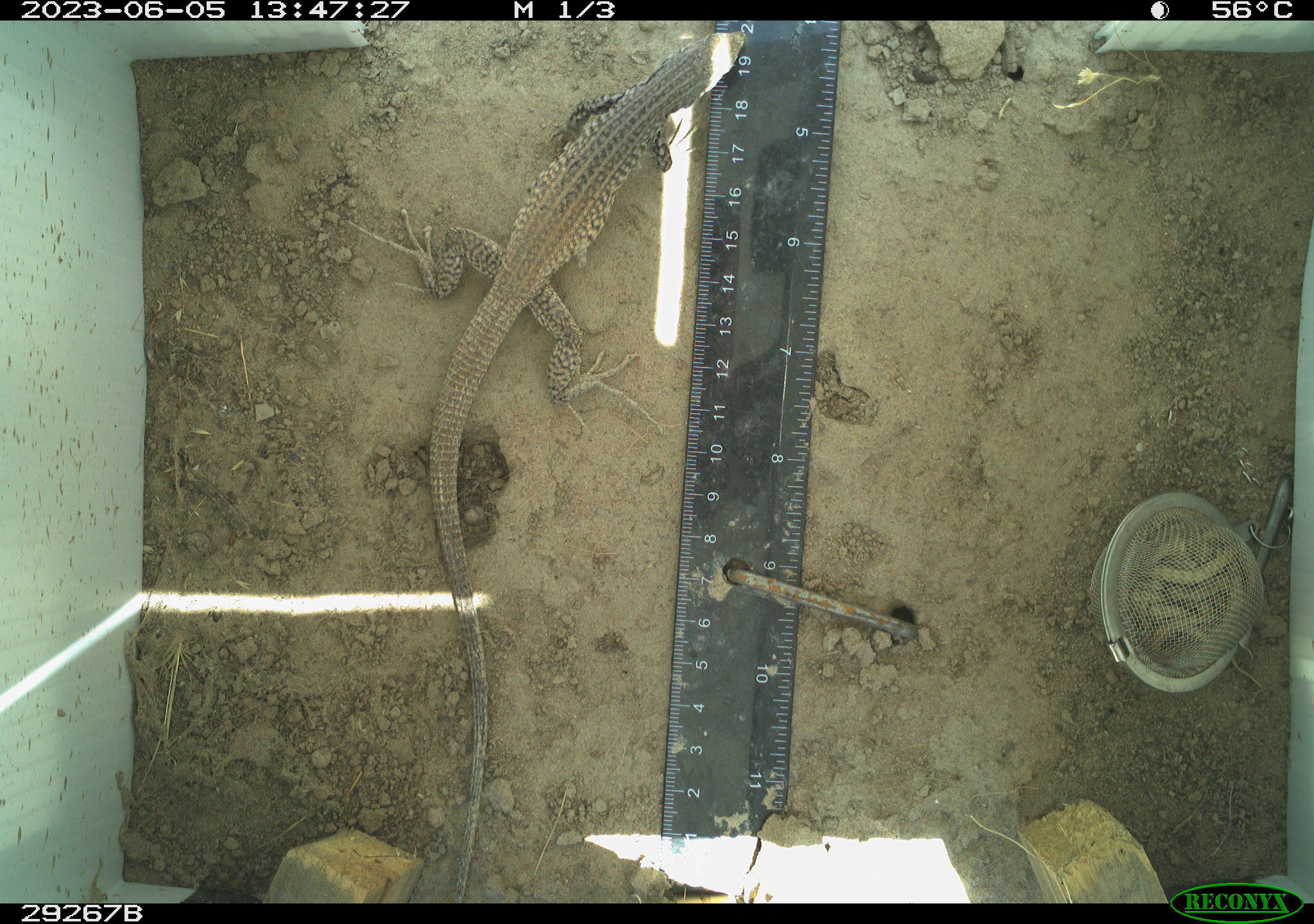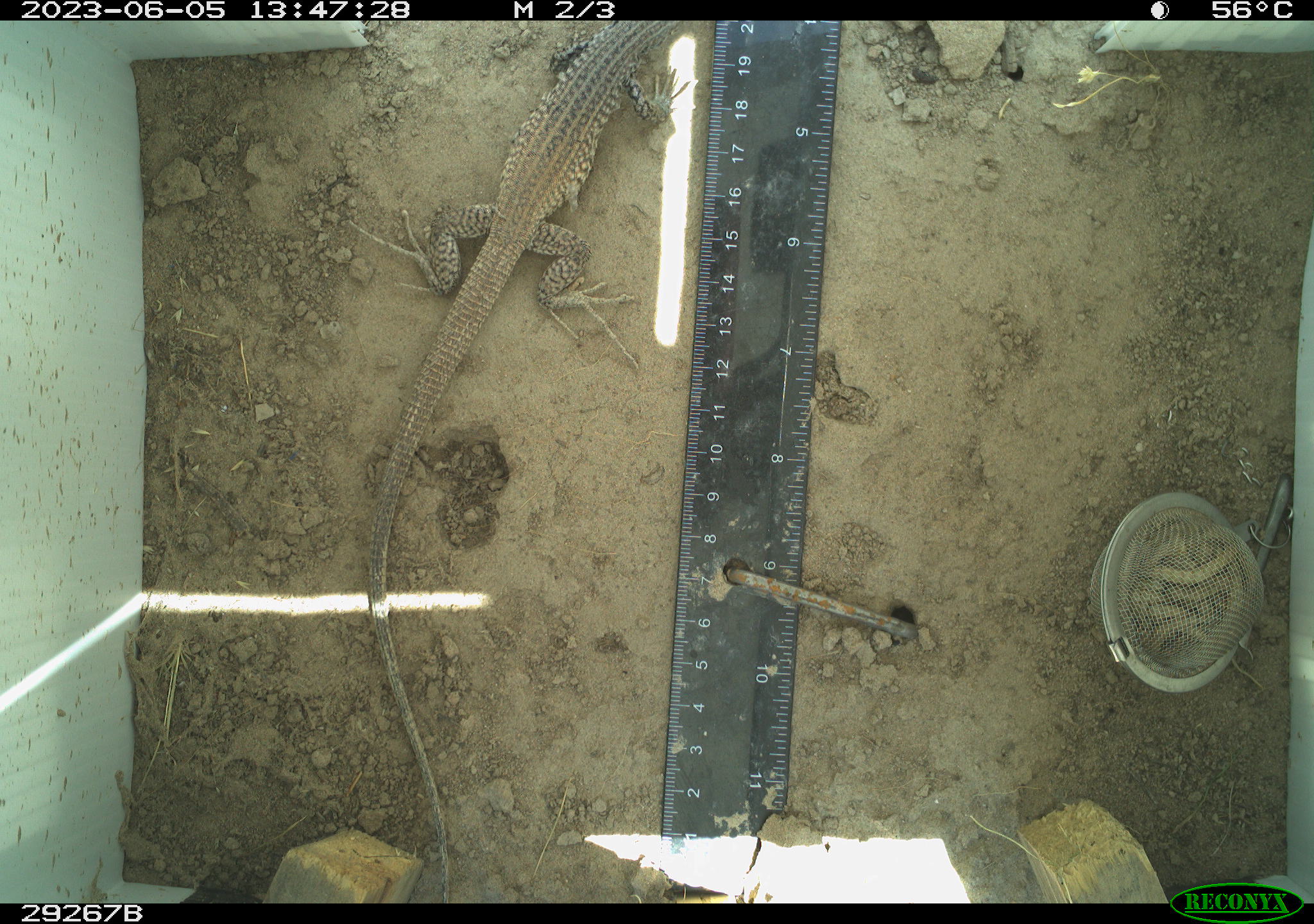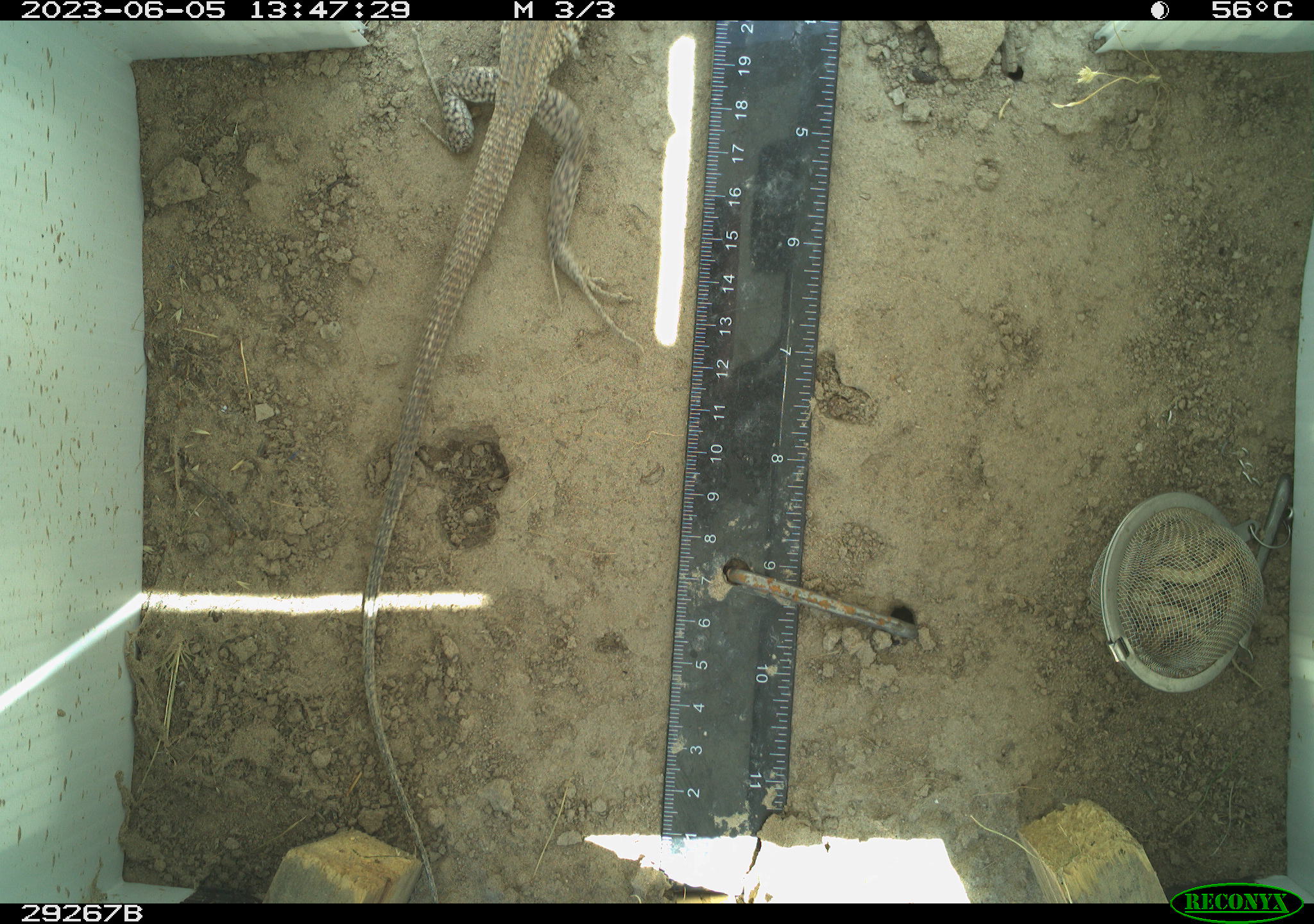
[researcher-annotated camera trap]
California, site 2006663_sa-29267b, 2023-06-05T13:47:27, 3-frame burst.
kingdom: Animalia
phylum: Chordata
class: Reptilia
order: Squamata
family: Teiidae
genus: Aspidoscelis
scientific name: Aspidoscelis tigris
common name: western whiptail